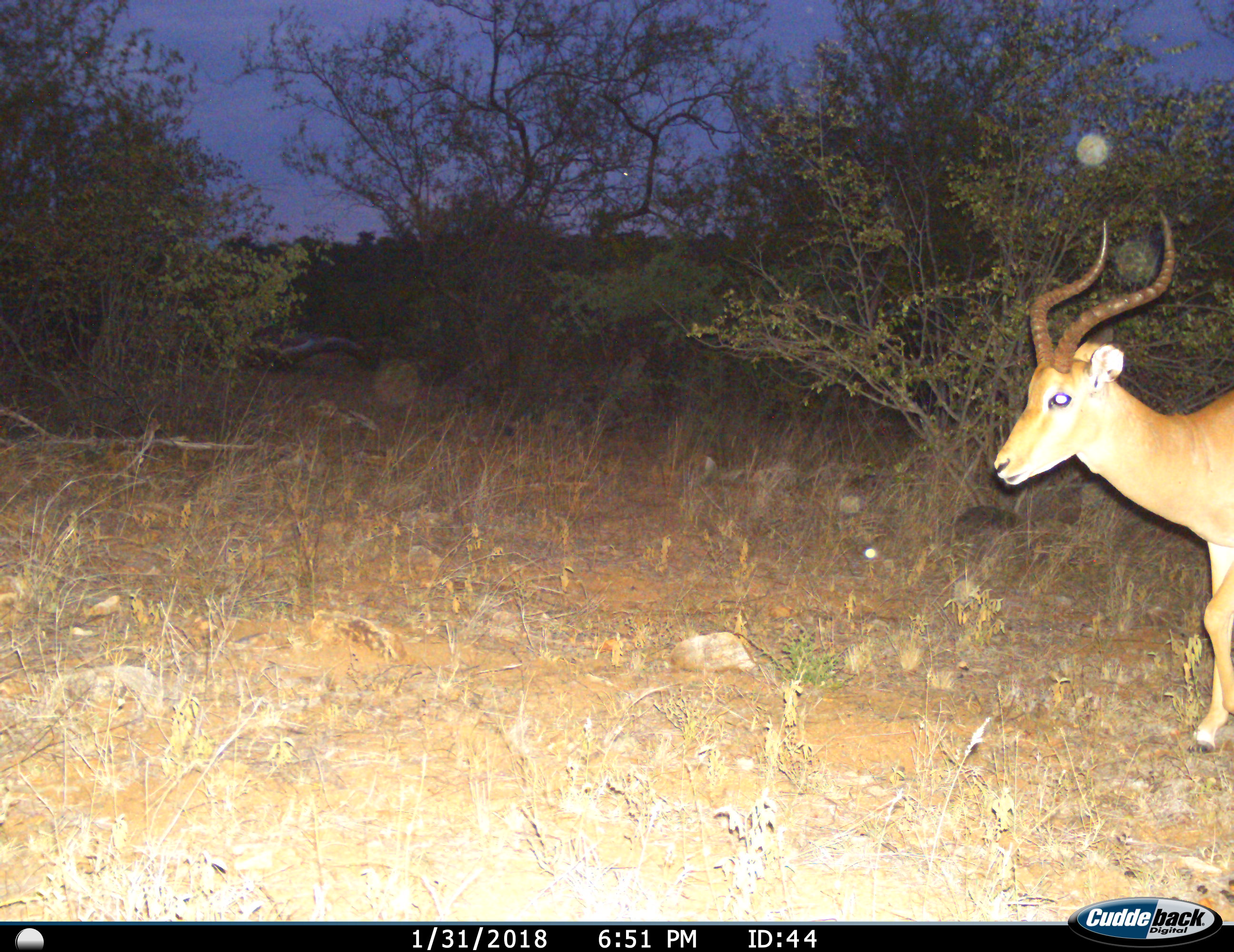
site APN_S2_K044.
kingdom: Animalia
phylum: Chordata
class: Mammalia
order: Artiodactyla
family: Bovidae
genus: Aepyceros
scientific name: Aepyceros melampus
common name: impala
Impala (Aepyceros melampus), count 1. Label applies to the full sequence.